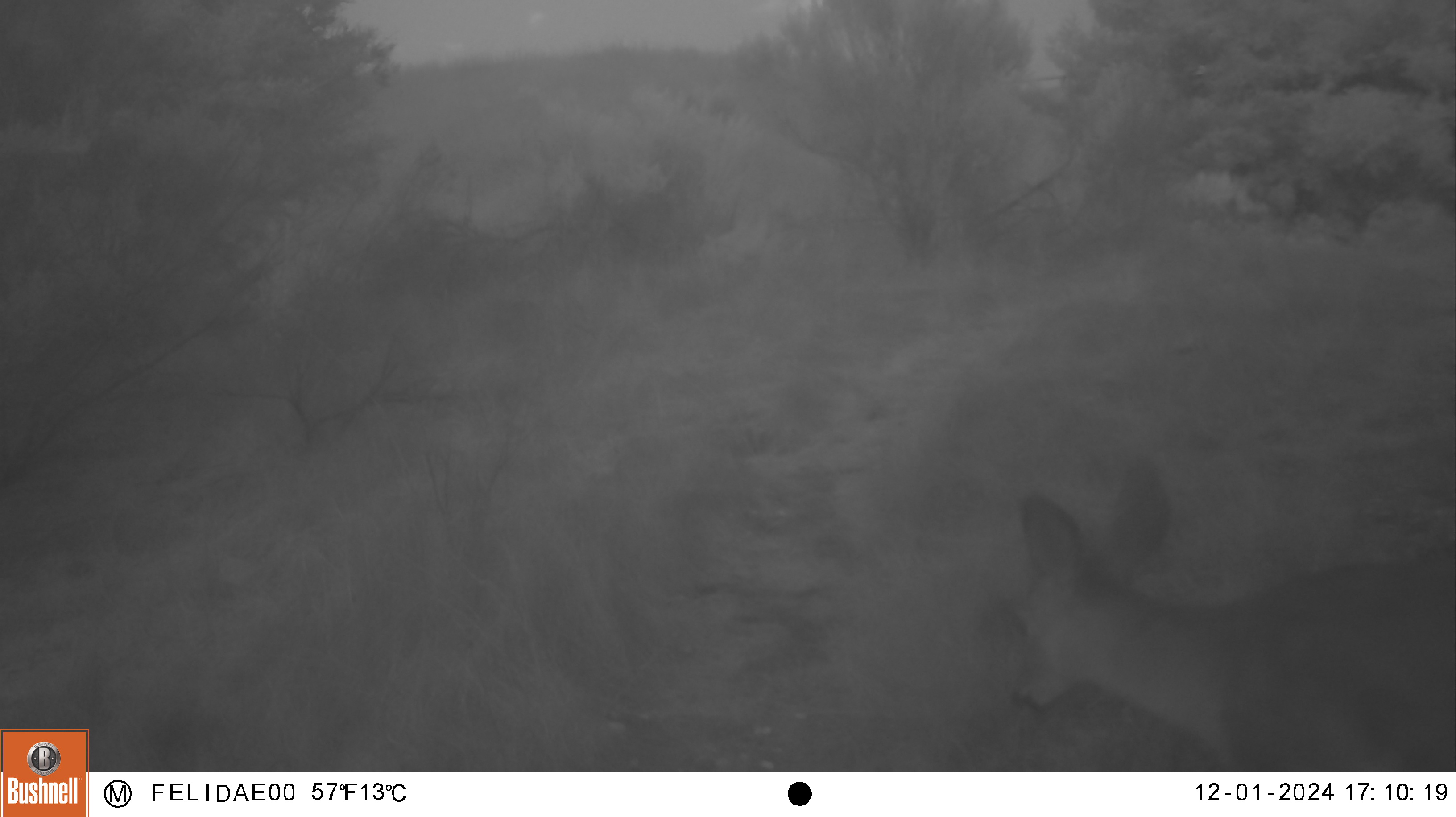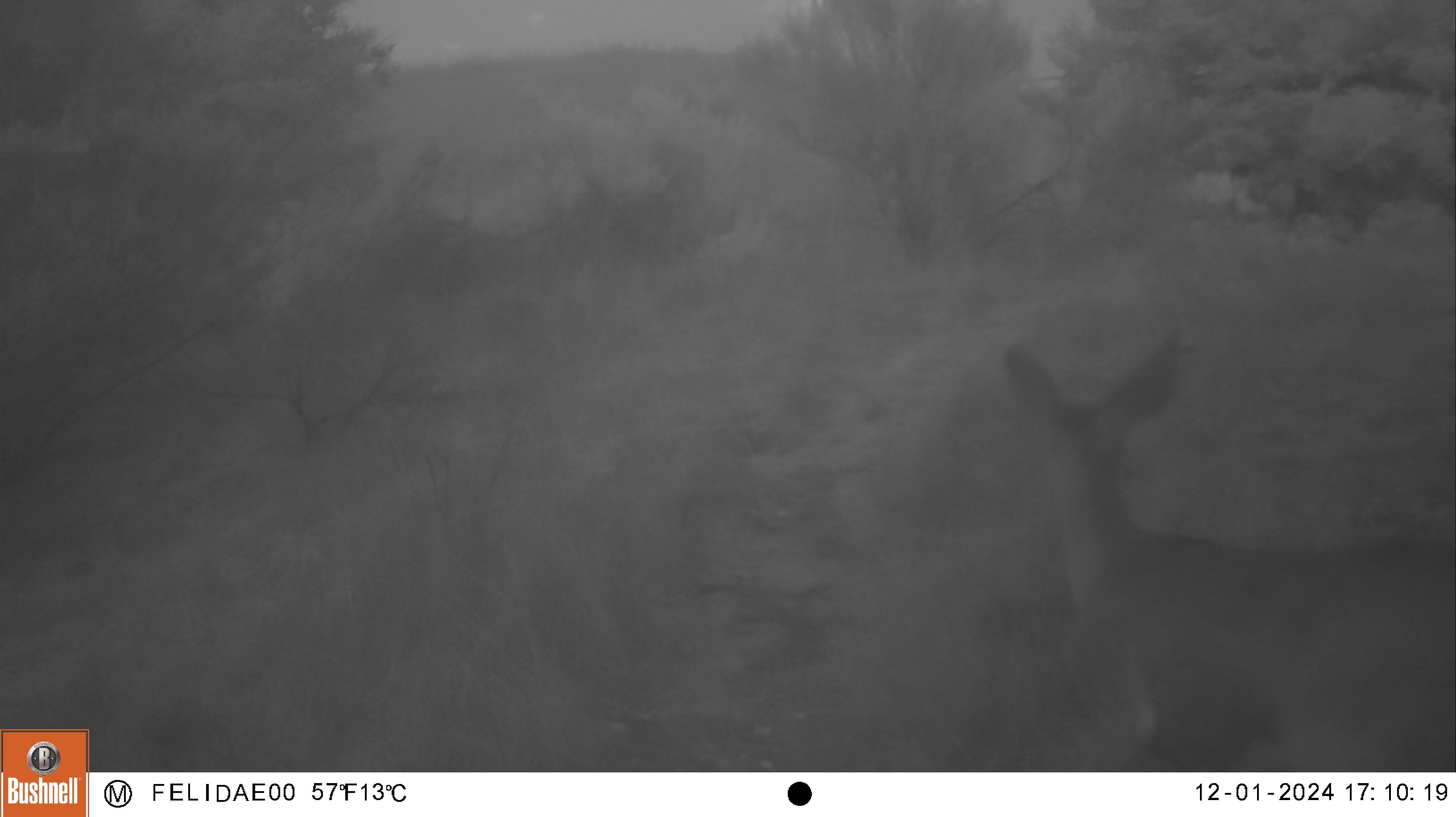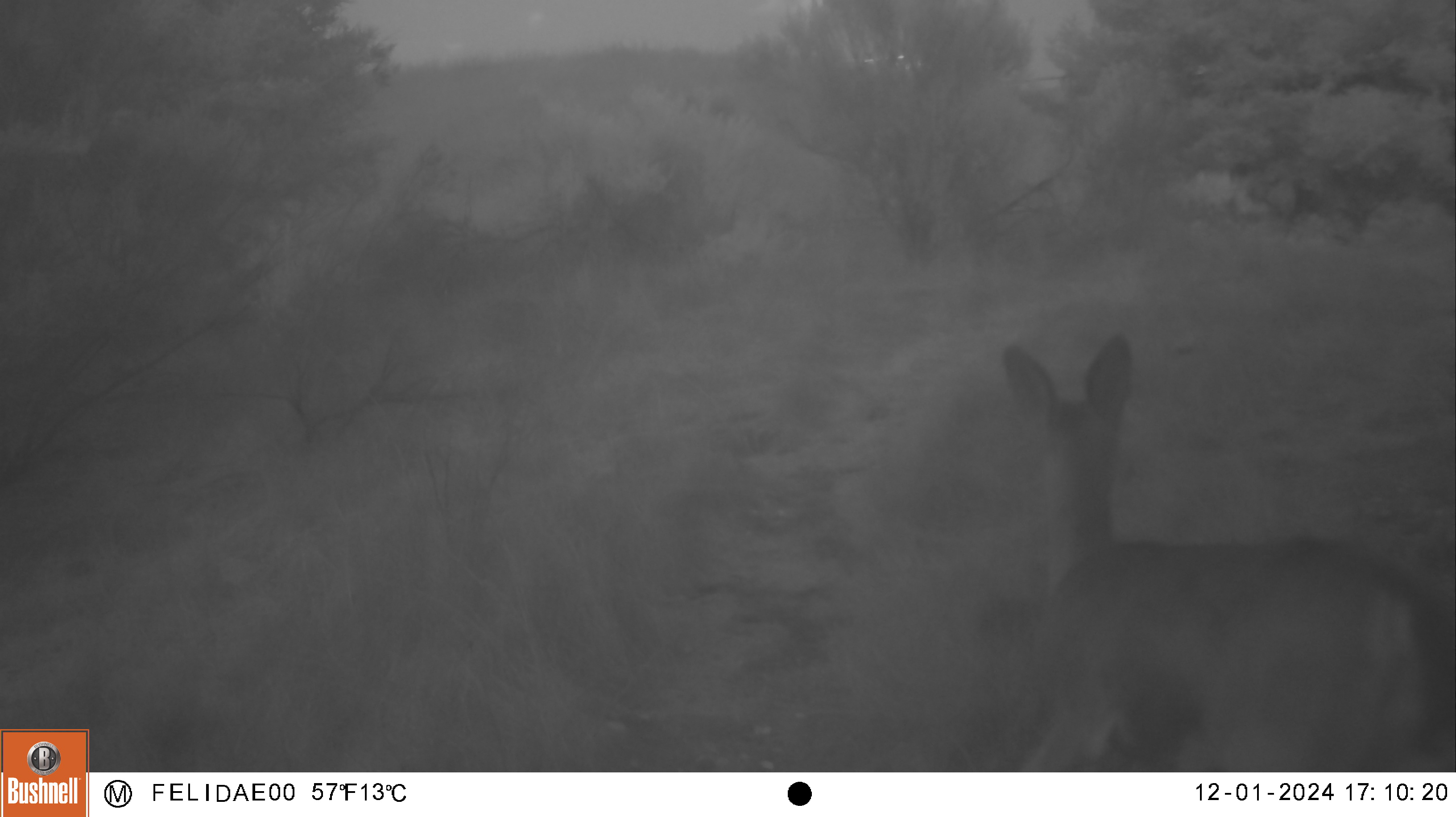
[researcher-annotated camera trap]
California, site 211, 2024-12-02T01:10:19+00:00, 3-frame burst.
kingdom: Animalia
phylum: Chordata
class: Mammalia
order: Artiodactyla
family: Cervidae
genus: Odocoileus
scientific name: Odocoileus hemionus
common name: mule deer